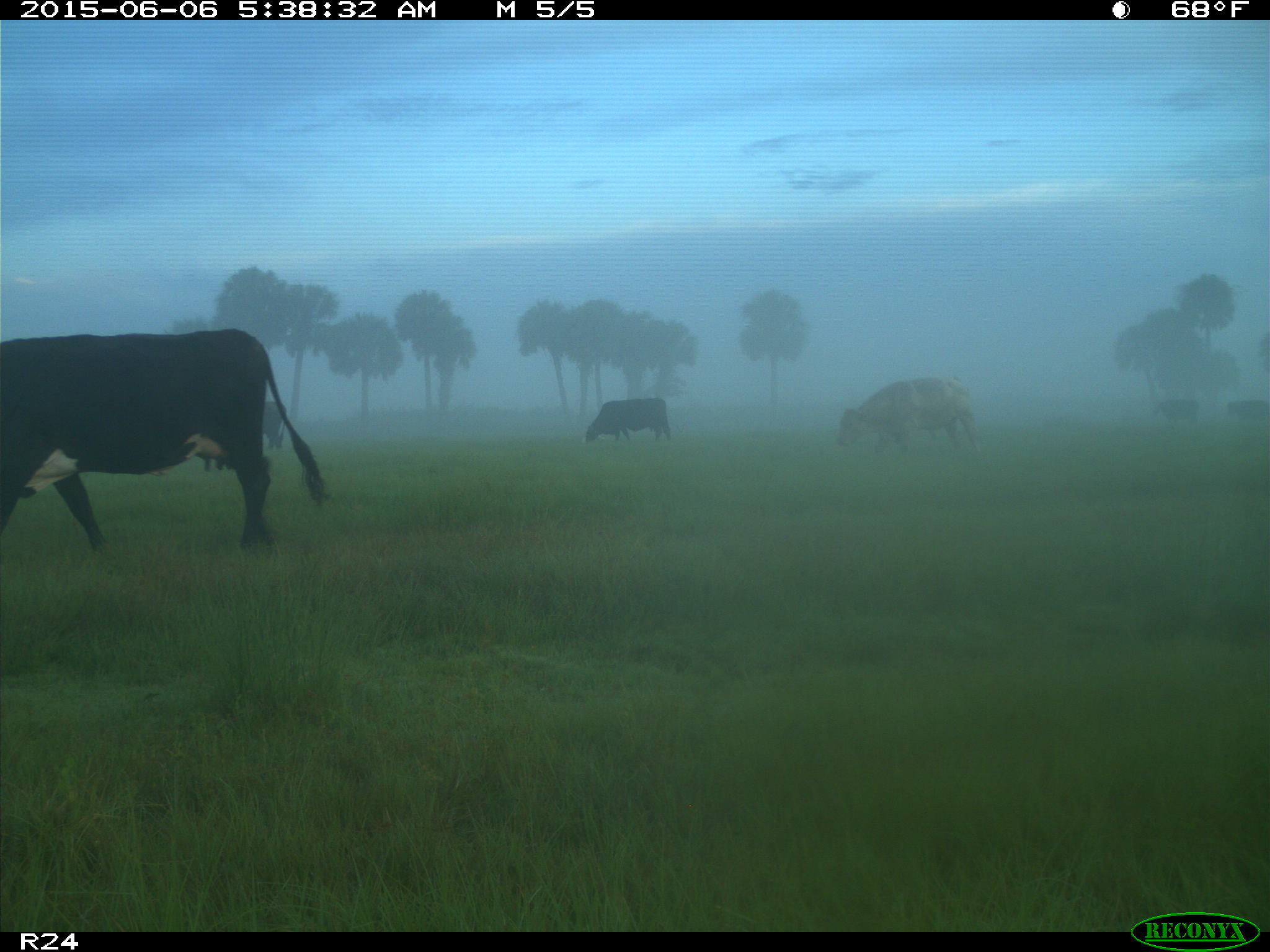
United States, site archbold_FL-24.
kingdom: Animalia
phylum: Chordata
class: Mammalia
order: Artiodactyla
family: Bovidae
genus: Bos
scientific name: Bos taurus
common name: domestic cow